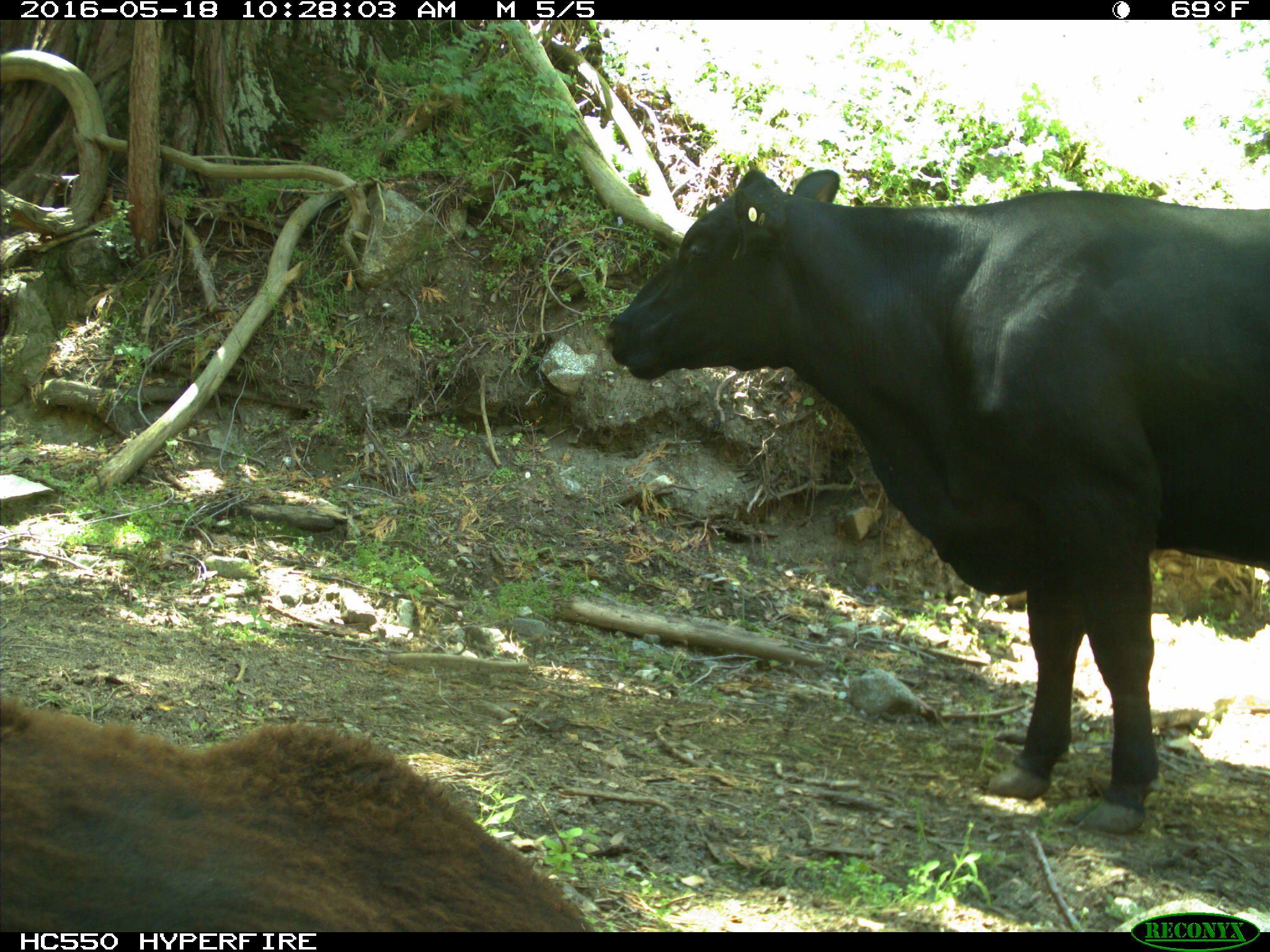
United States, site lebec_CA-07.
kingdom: Animalia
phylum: Chordata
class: Mammalia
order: Artiodactyla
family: Bovidae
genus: Bos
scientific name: Bos taurus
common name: domestic cow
Bos taurus (domestic cow).